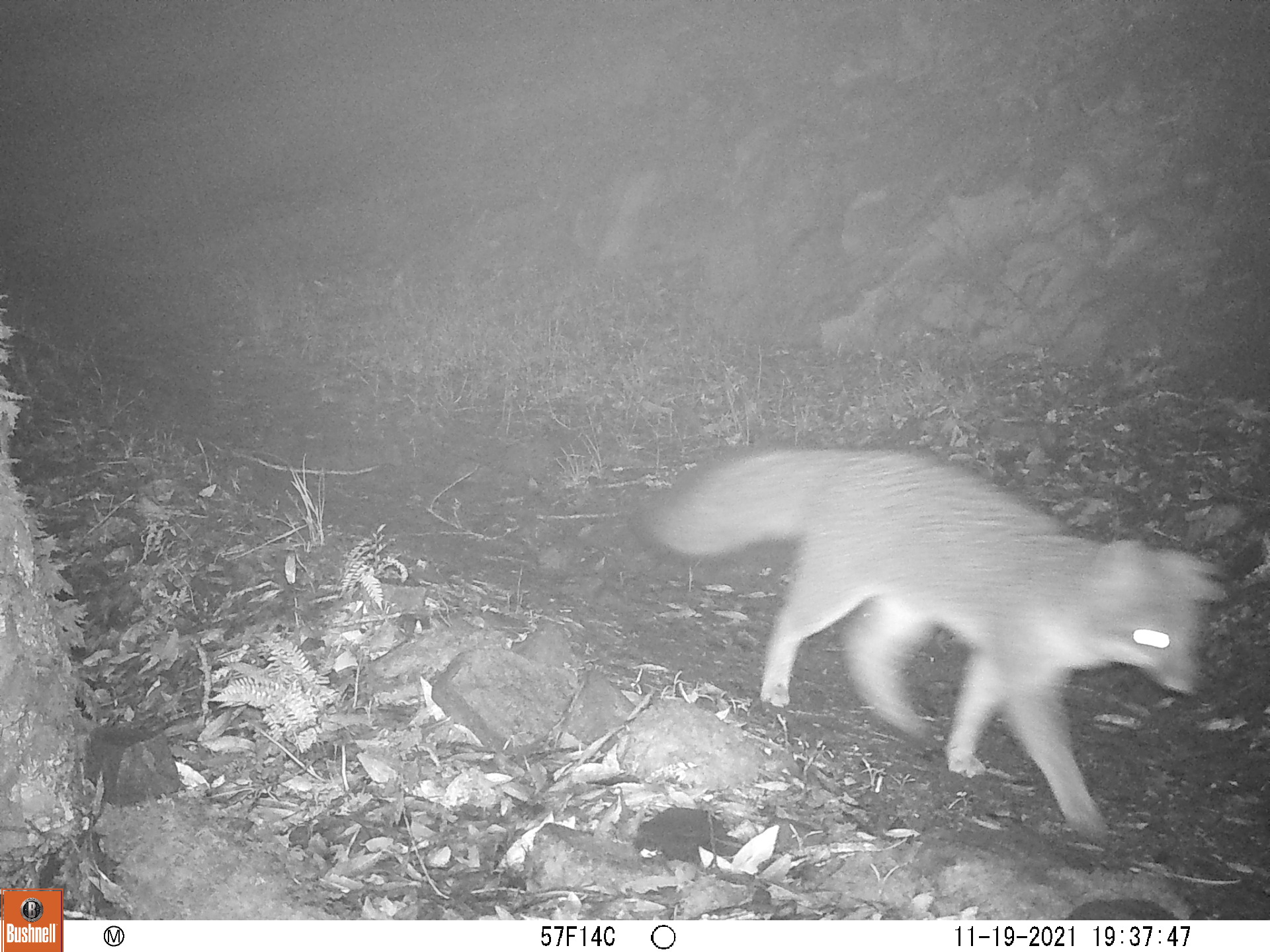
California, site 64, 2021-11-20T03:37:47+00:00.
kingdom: Animalia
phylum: Chordata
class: Mammalia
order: Carnivora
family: Canidae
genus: Urocyon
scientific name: Urocyon cinereoargenteus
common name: gray fox